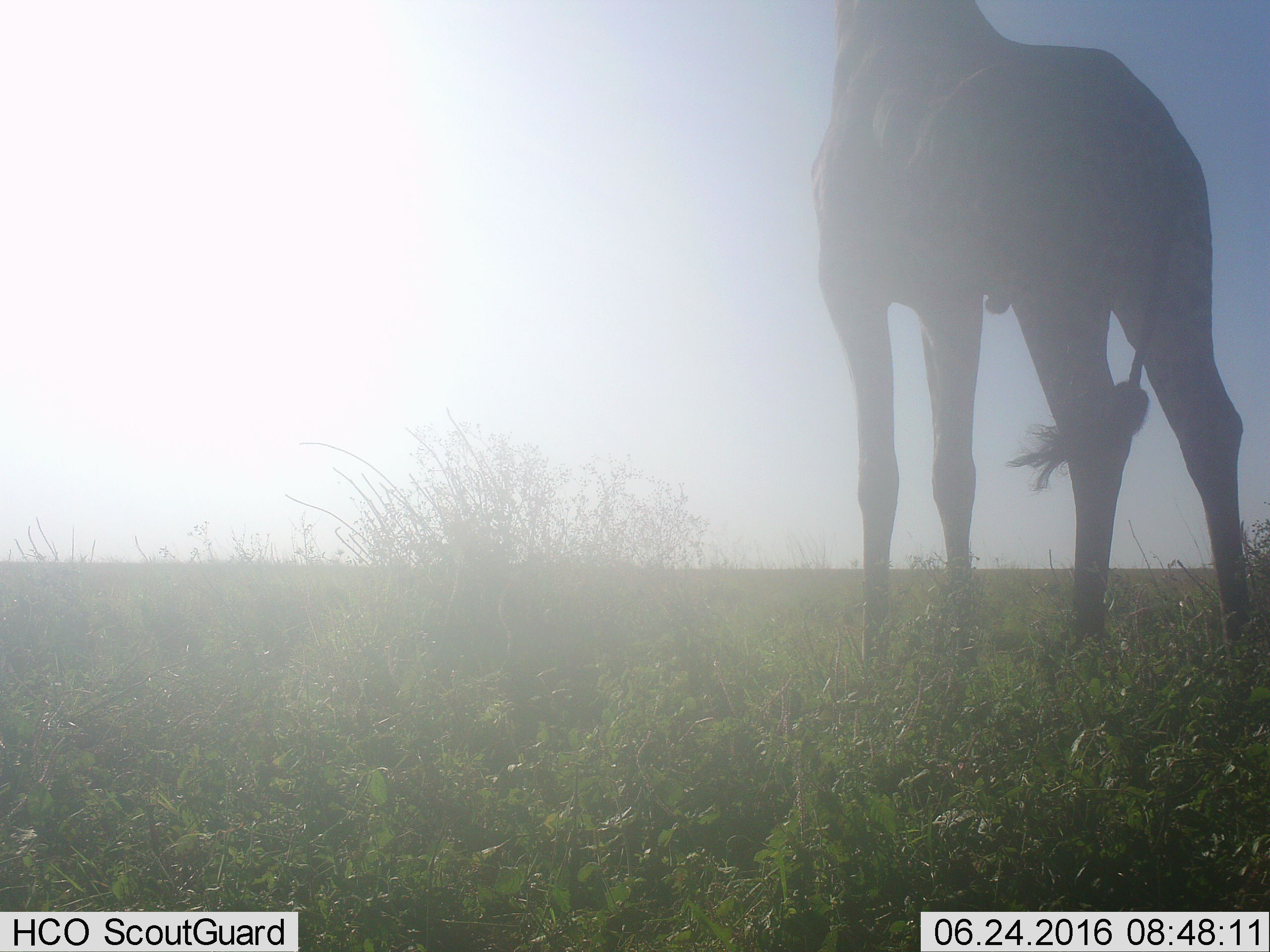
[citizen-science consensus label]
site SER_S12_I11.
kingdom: Animalia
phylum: Chordata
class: Mammalia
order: Artiodactyla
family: Giraffidae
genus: Giraffa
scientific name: Giraffa camelopardalis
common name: giraffe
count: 1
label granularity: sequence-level